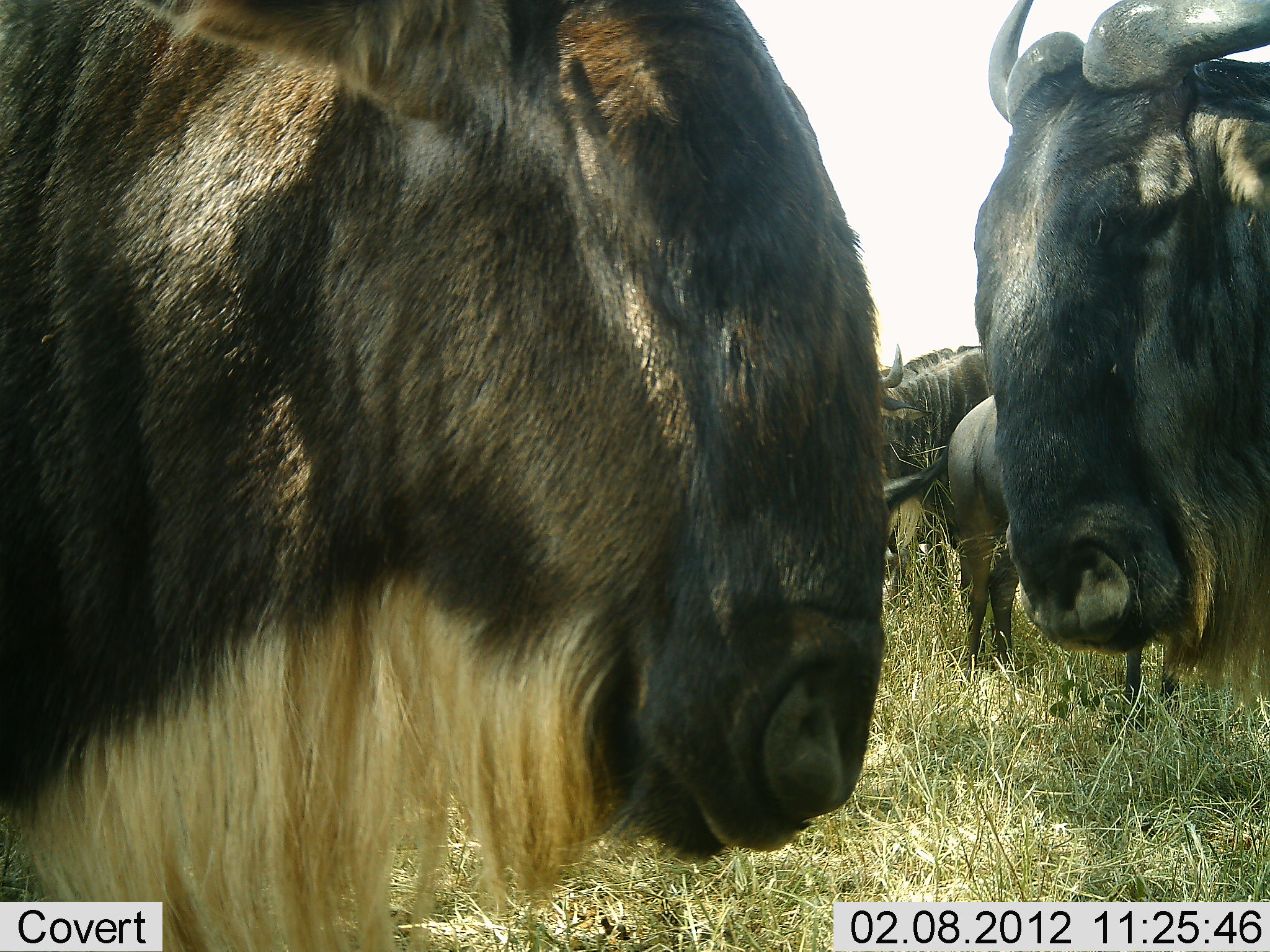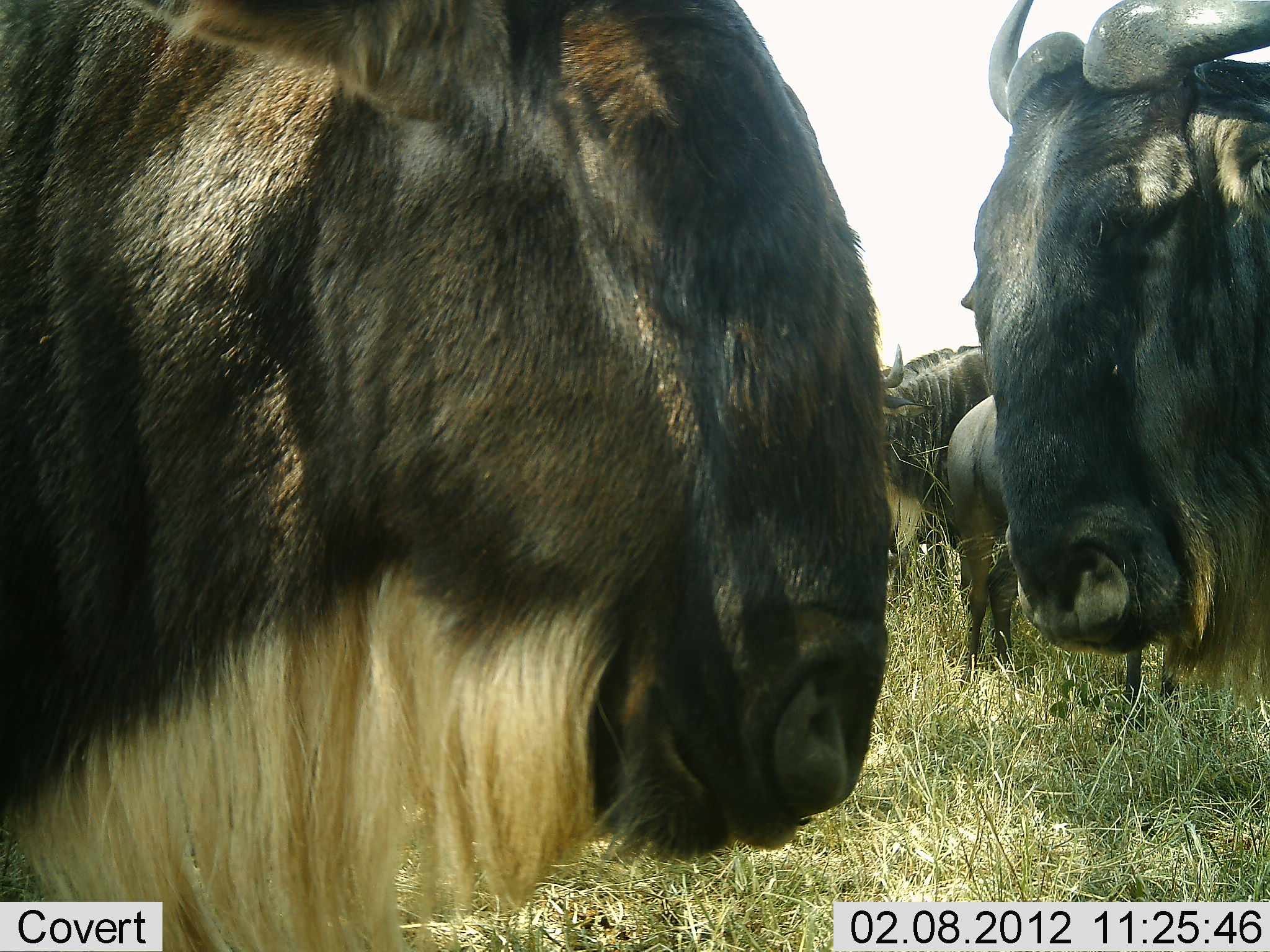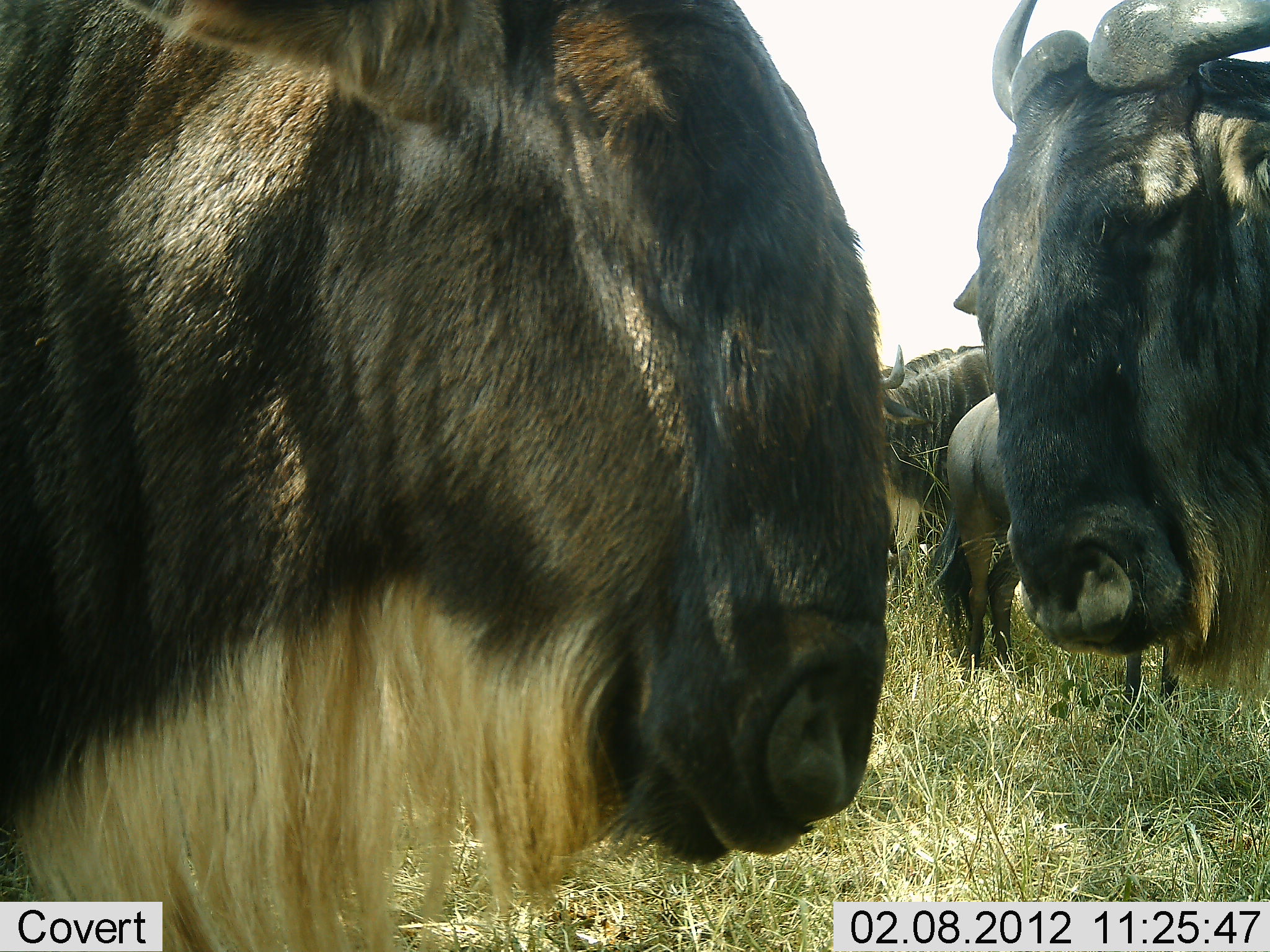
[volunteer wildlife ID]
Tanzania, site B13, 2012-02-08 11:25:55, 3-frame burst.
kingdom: Animalia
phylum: Chordata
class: Mammalia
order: Artiodactyla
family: Bovidae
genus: Connochaetes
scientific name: Connochaetes taurinus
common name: blue wildebeest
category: wildebeest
Wildebeest (blue wildebeest) (Connochaetes taurinus), count 4. Behavior (volunteer vote fractions): standing 80%, resting 10%, moving 15%, interacting 0%. Young present (vote fraction): 0%. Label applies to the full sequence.